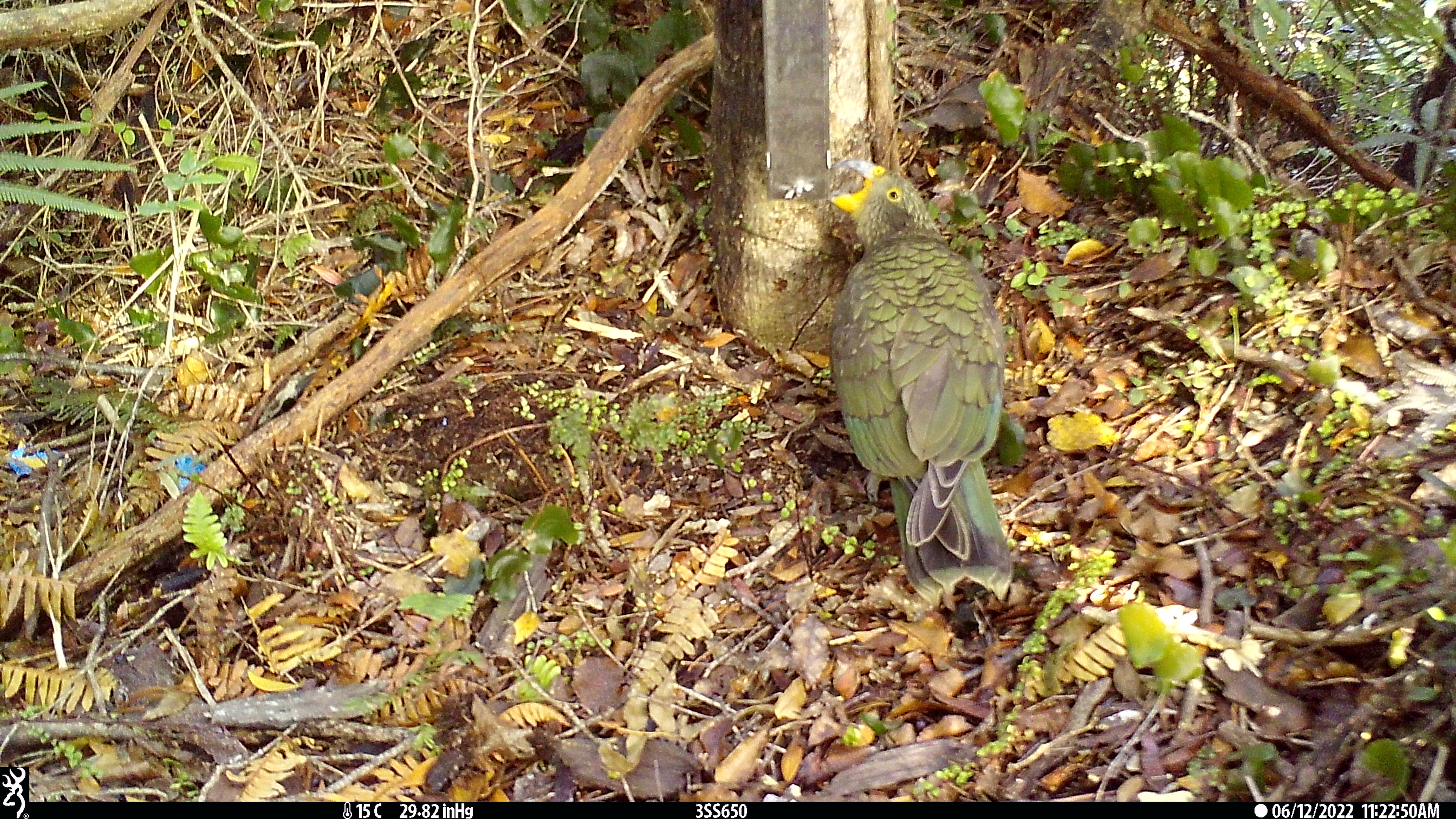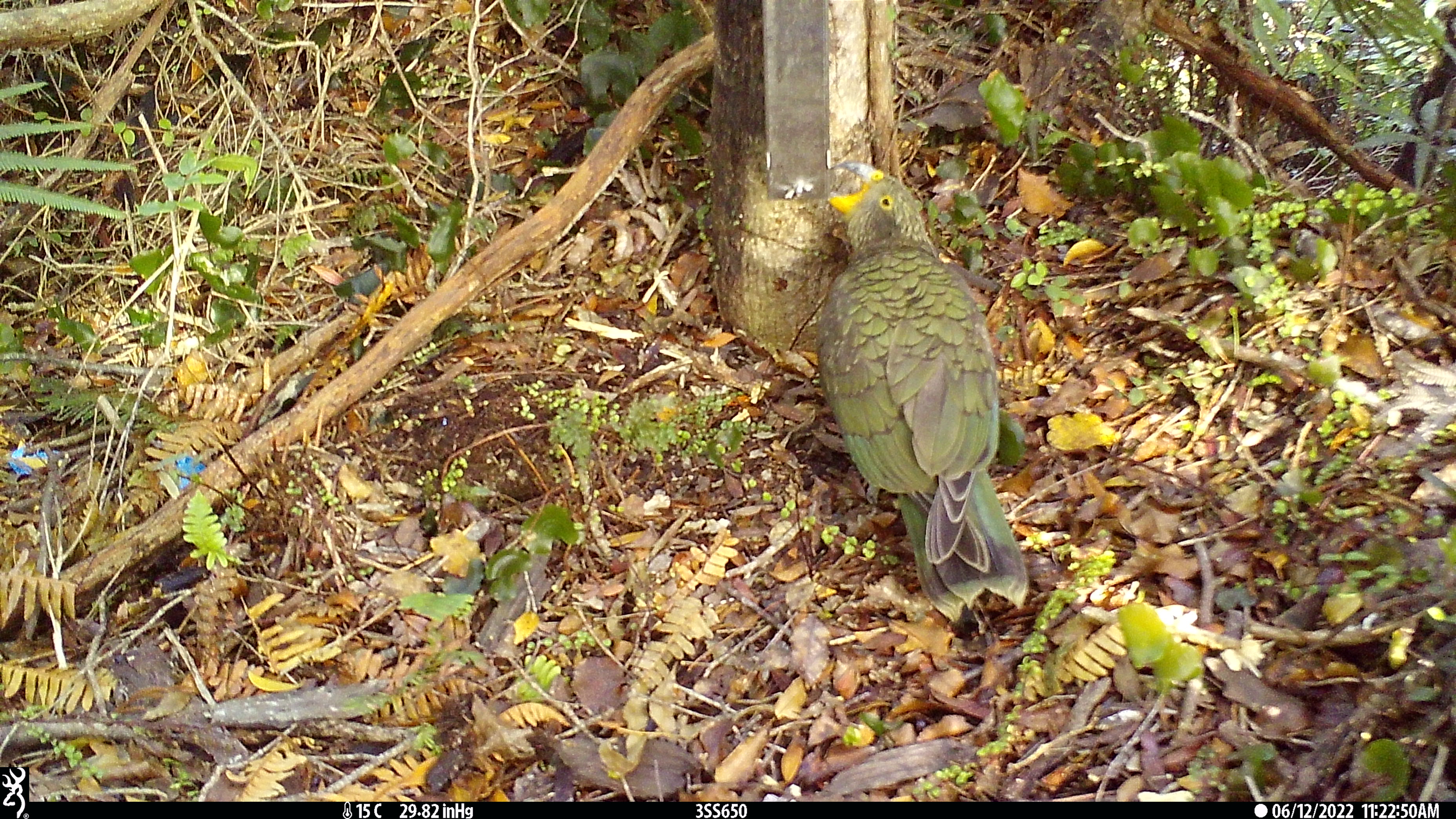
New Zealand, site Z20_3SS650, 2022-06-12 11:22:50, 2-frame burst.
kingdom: Animalia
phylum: Chordata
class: Aves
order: Psittaciformes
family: Strigopidae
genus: Nestor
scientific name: Nestor notabilis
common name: kea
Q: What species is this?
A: Kea (Nestor notabilis).